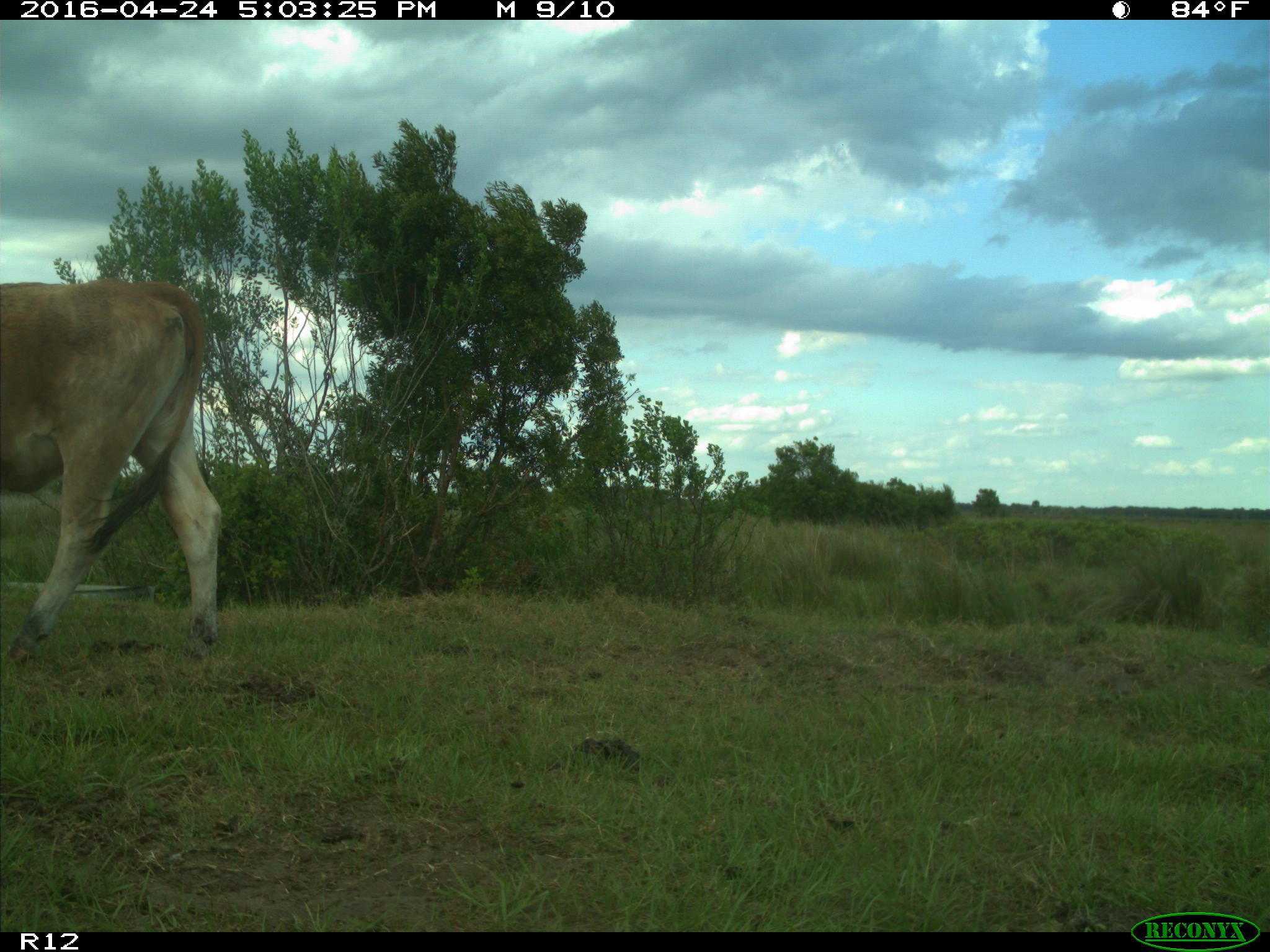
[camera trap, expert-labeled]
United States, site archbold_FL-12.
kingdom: Animalia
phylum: Chordata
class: Mammalia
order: Artiodactyla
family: Bovidae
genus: Bos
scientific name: Bos taurus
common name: domestic cow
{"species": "Bos taurus (domestic cow)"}